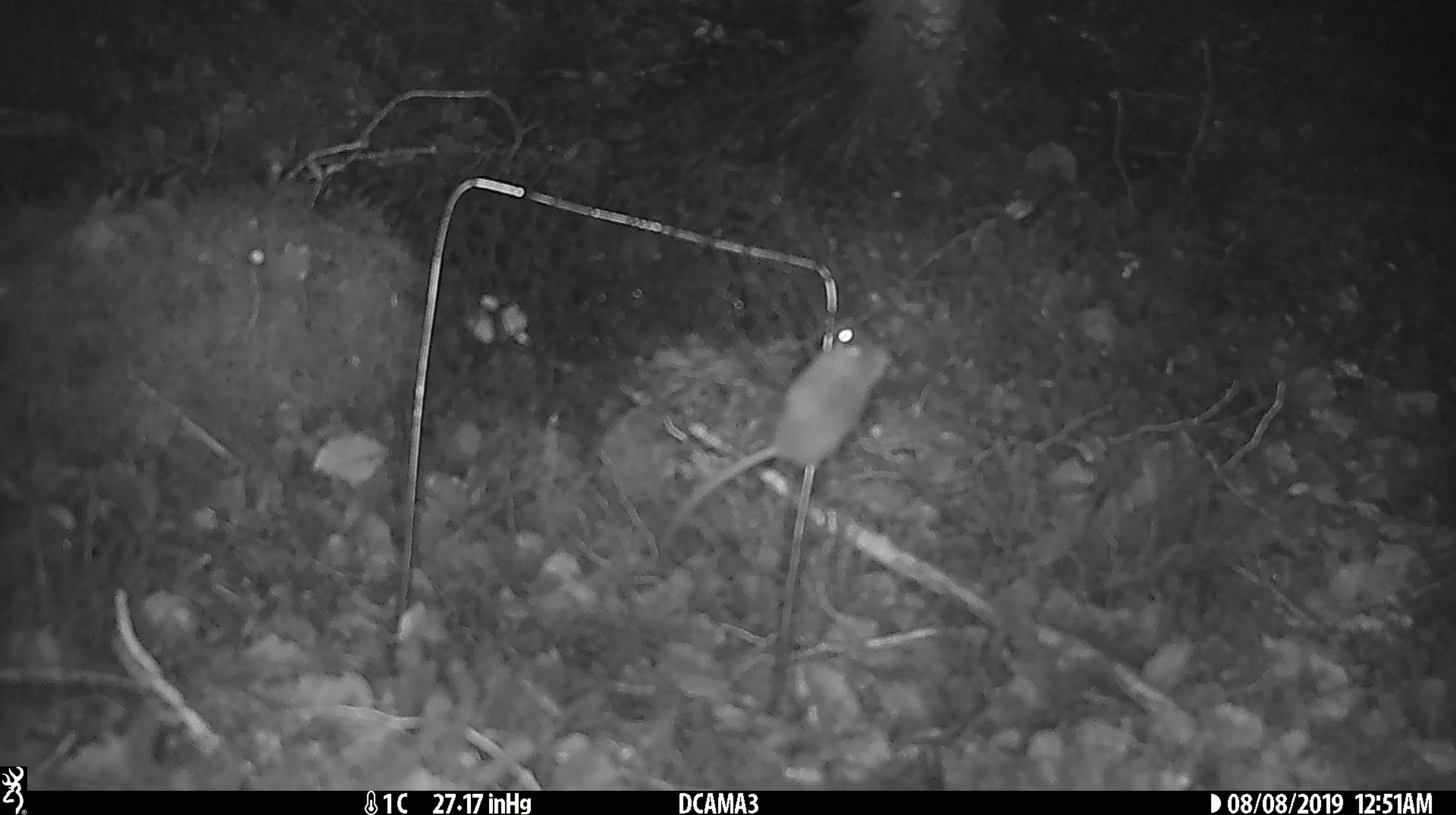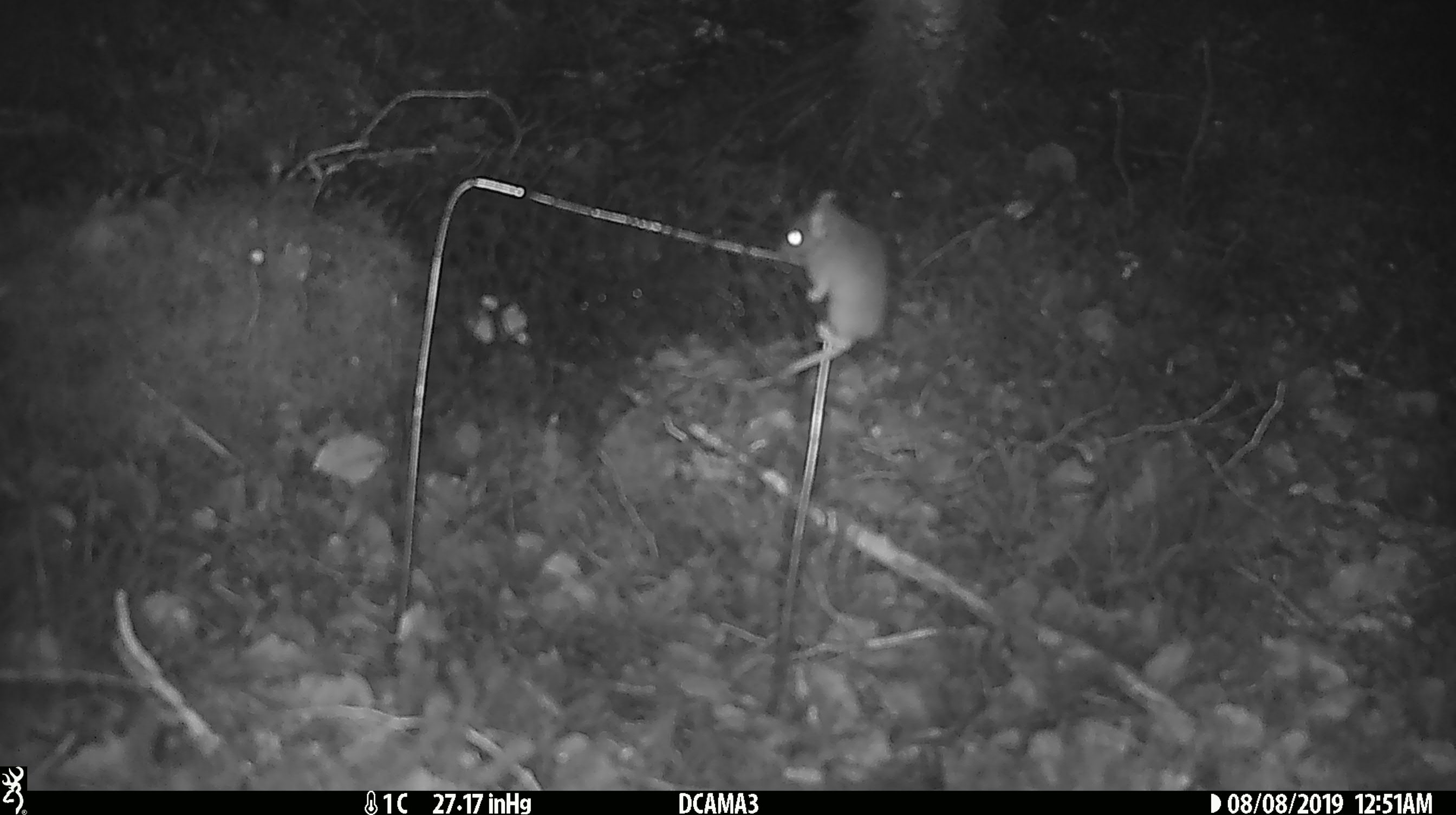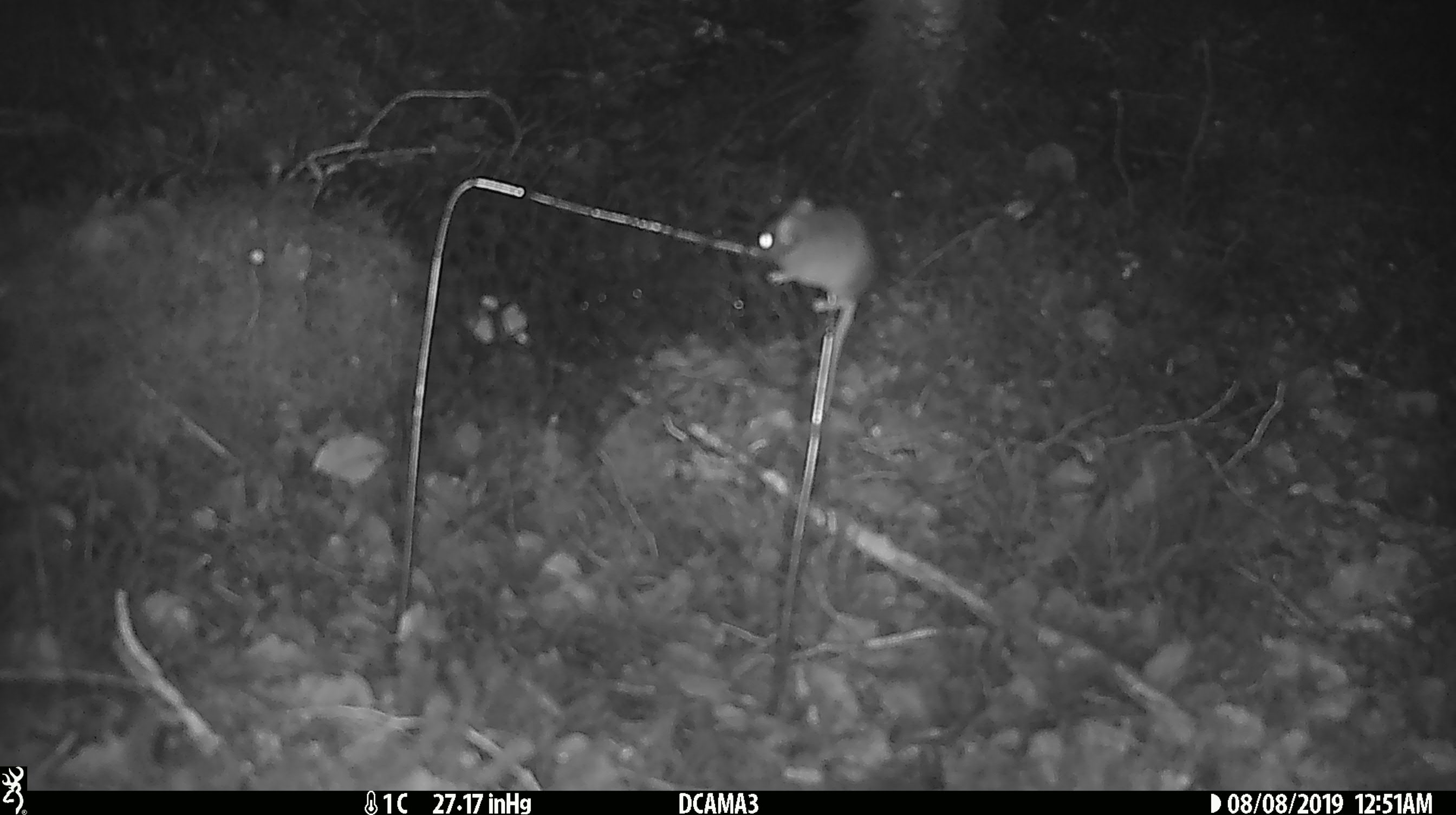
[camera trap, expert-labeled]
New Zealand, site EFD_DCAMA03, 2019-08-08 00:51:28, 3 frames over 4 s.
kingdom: Animalia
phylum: Chordata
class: Mammalia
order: Rodentia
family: Muridae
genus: Mus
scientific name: Mus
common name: mouse